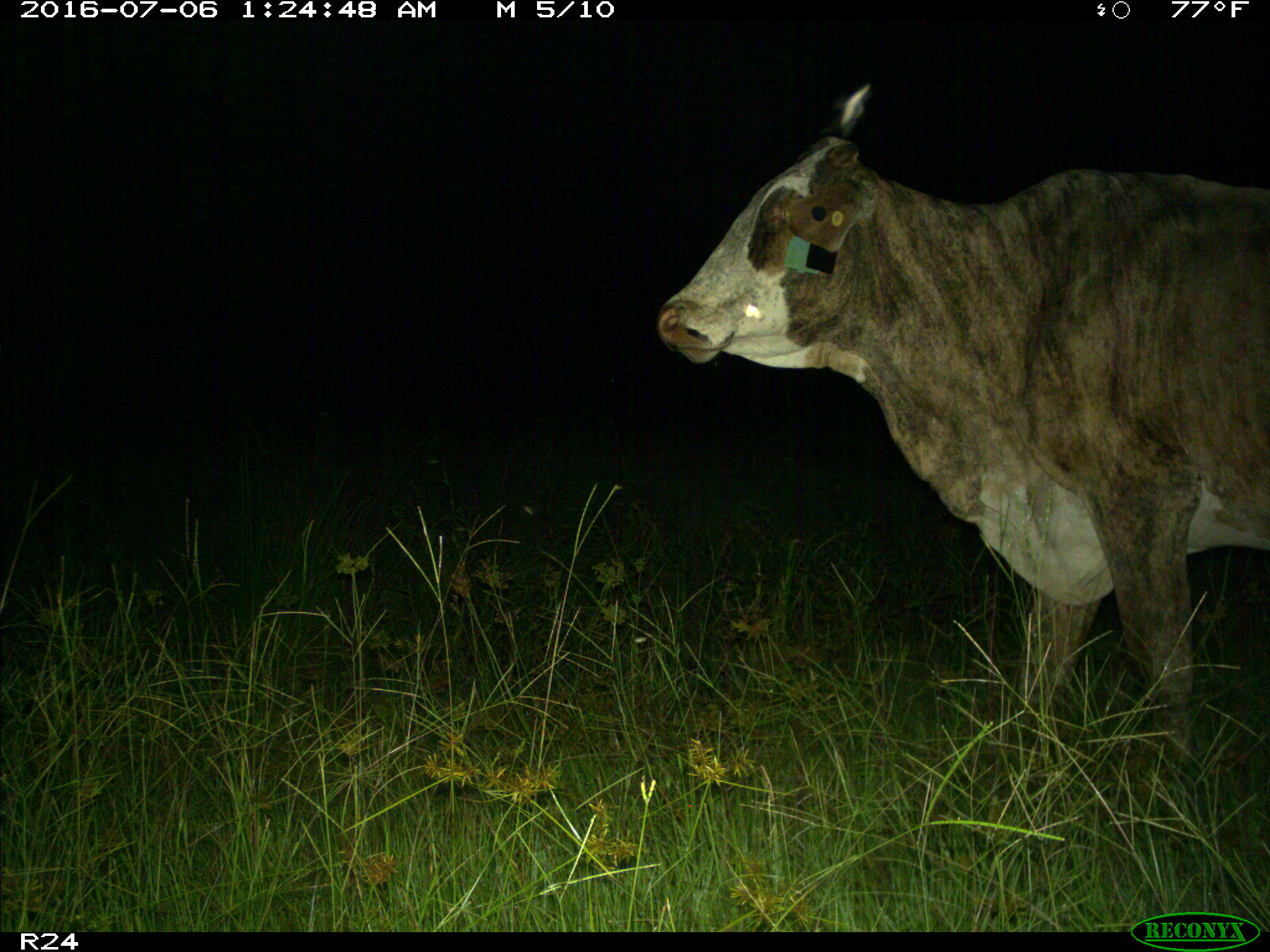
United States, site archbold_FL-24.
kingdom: Animalia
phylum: Chordata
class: Mammalia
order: Artiodactyla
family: Bovidae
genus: Bos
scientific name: Bos taurus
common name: domestic cow